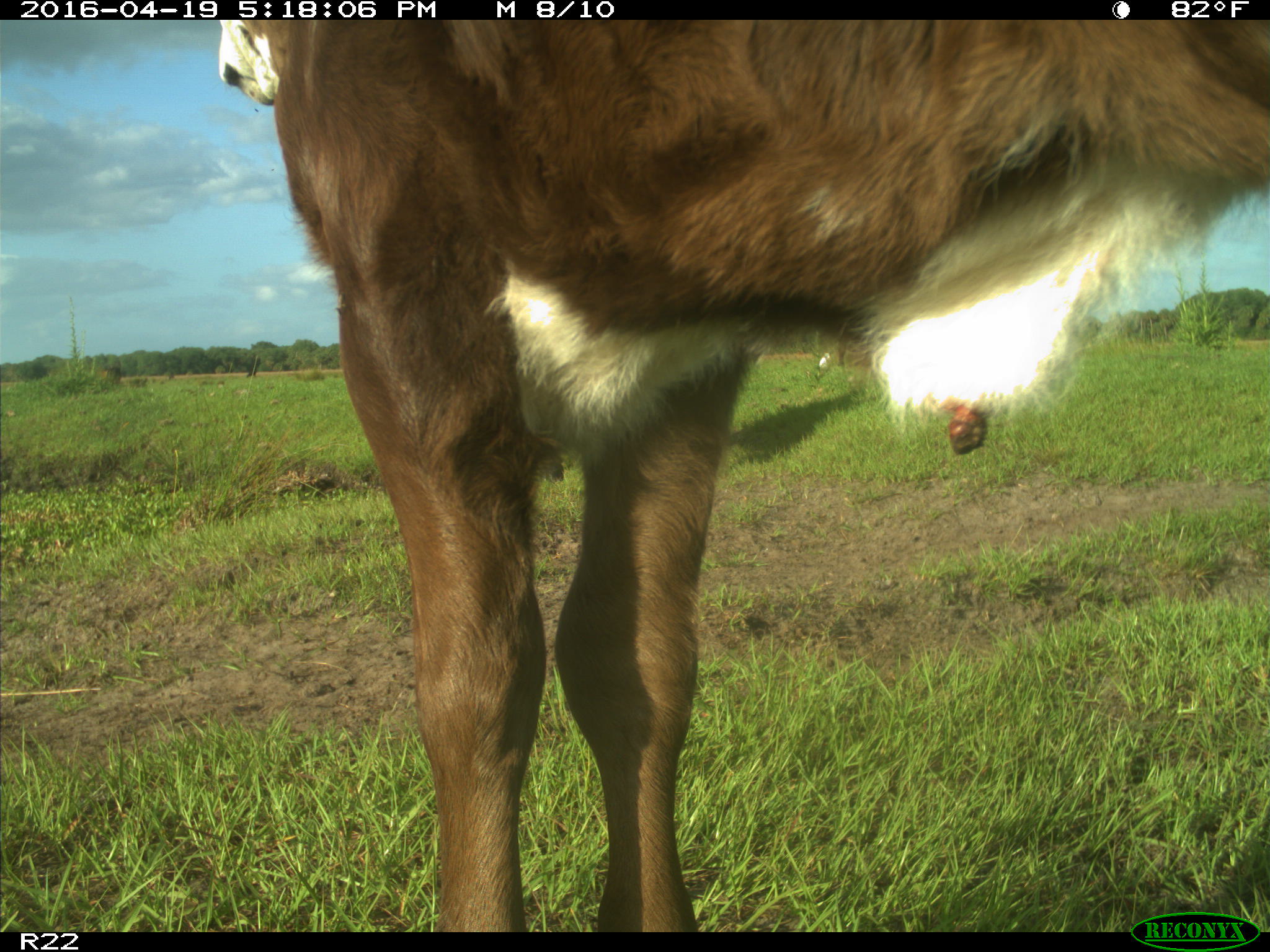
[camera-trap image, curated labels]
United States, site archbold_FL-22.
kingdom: Animalia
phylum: Chordata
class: Mammalia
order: Artiodactyla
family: Bovidae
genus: Bos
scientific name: Bos taurus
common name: domestic cow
Bos taurus (domestic cow).